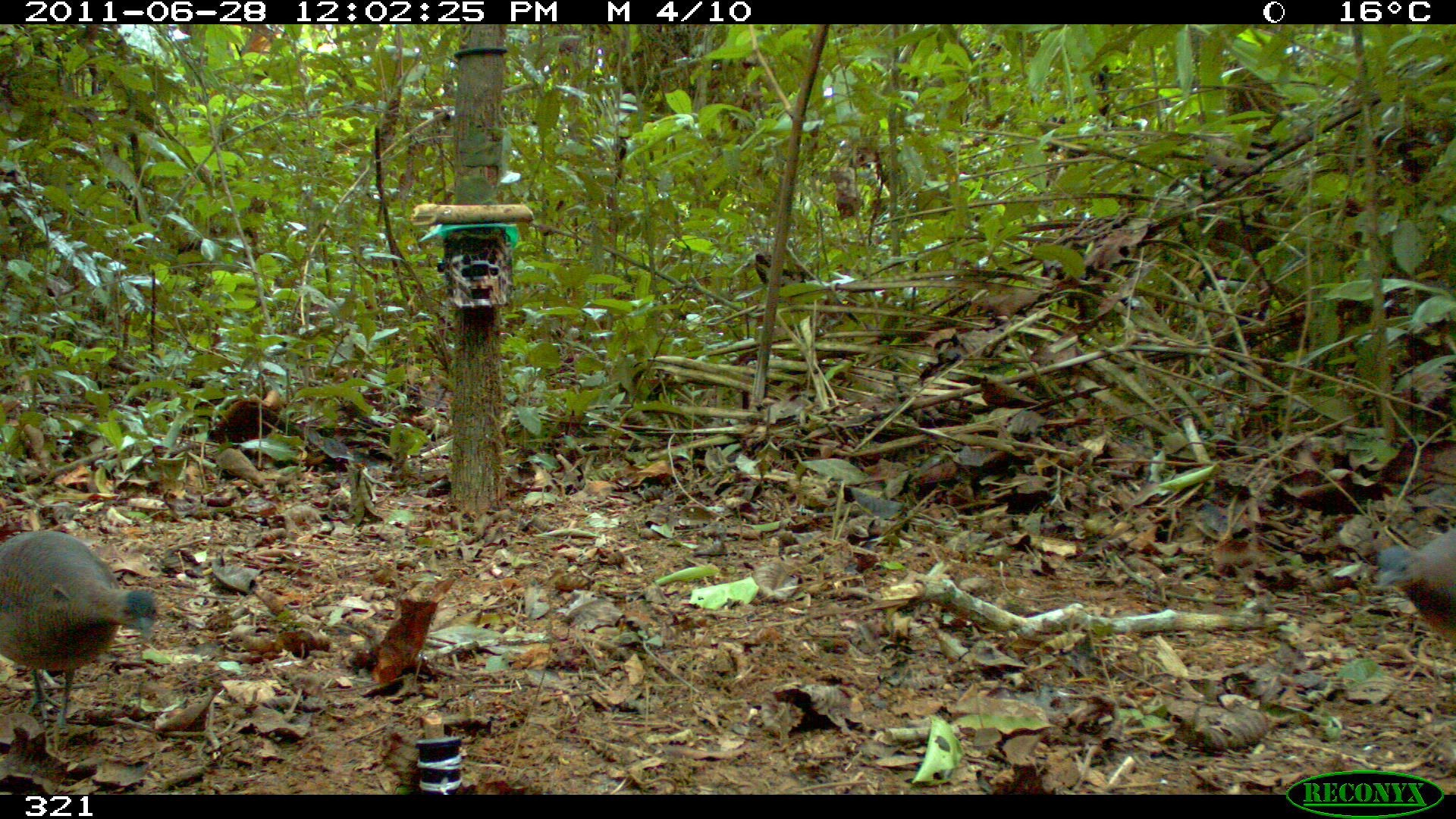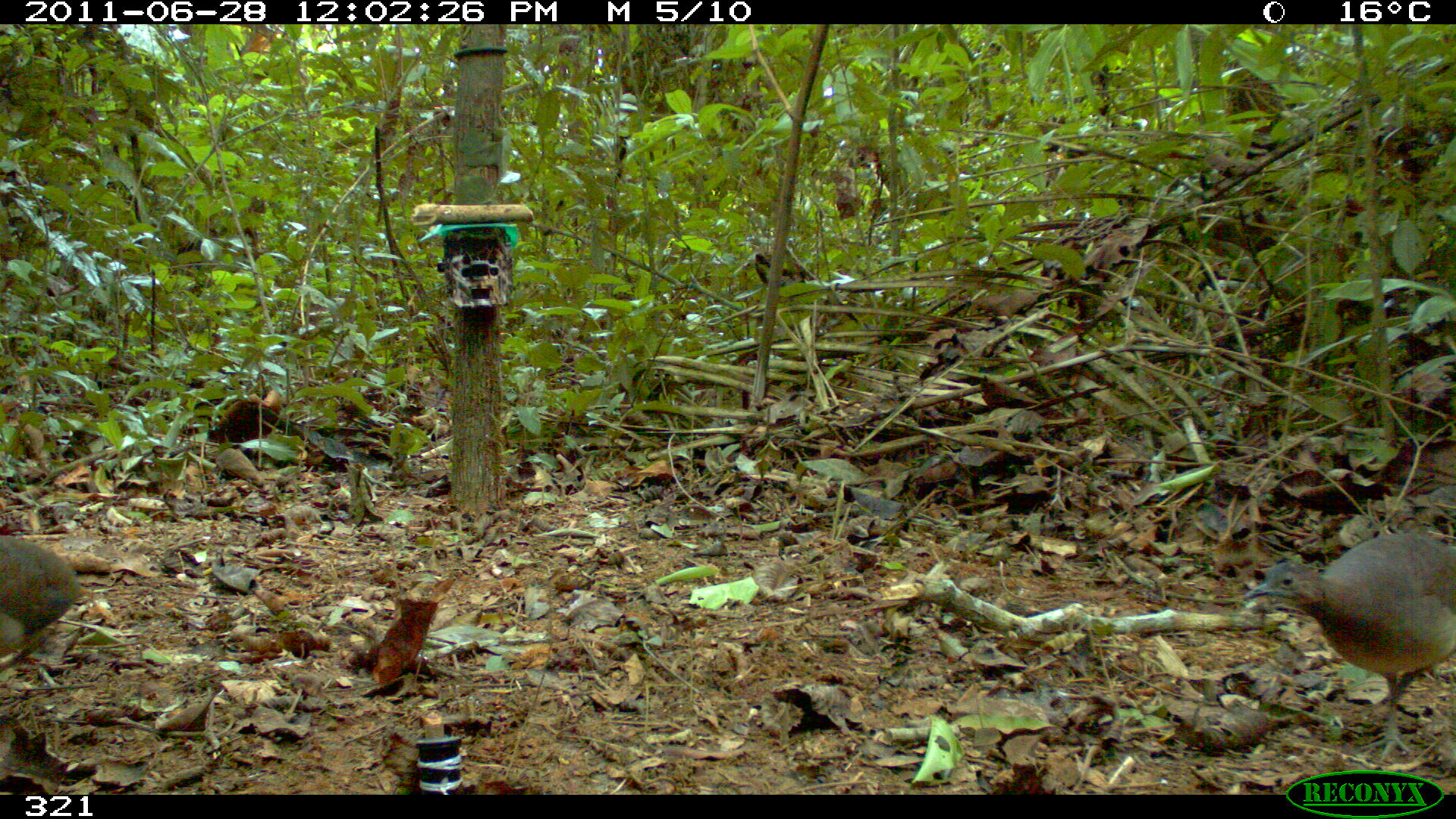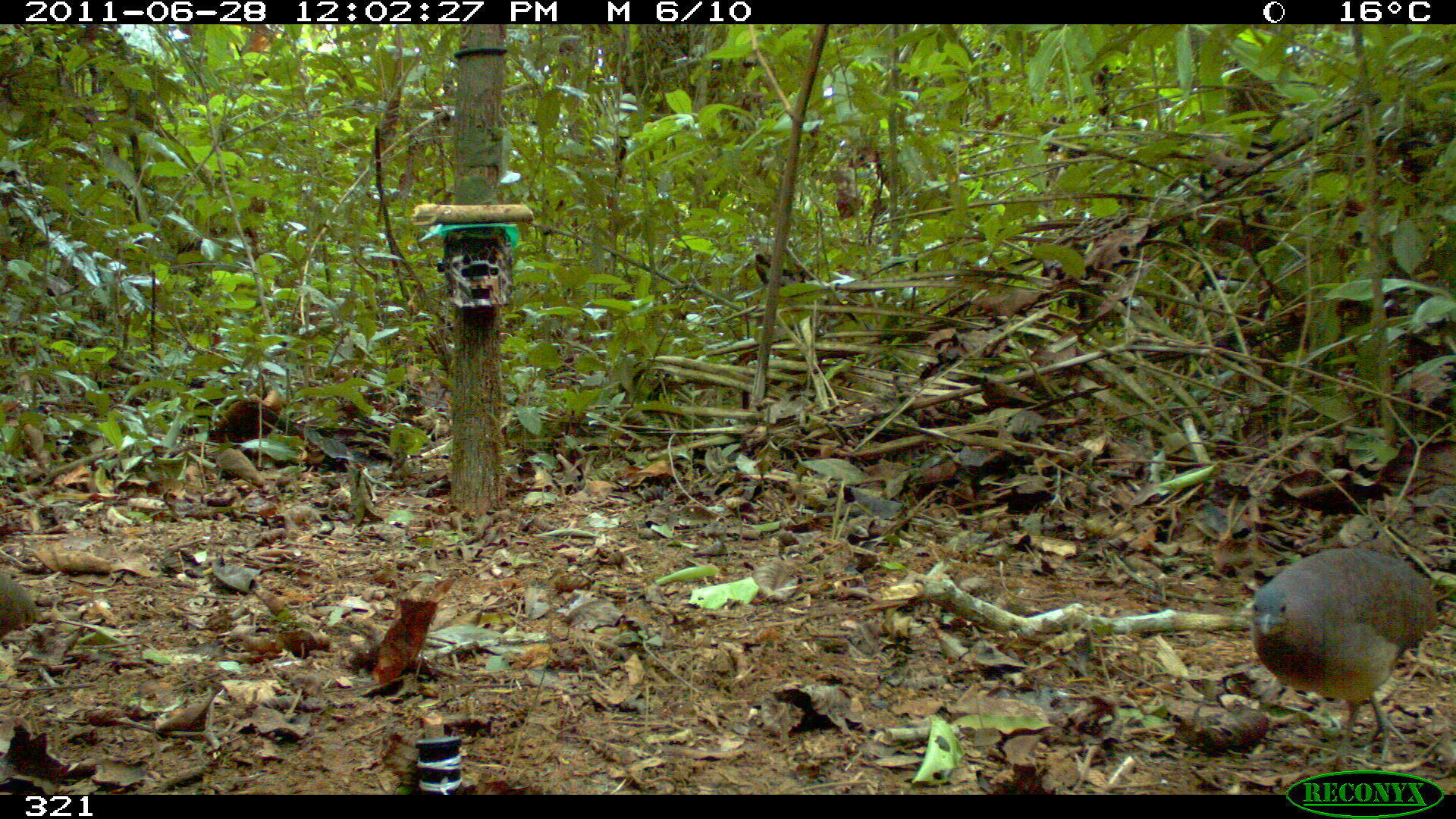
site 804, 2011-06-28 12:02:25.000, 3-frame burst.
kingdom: Animalia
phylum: Chordata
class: Aves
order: Galliformes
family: Phasianidae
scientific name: Phasianidae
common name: quails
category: quail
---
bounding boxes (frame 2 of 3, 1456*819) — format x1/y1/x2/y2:
quail: 1240/530/1456/759; 0/532/79/665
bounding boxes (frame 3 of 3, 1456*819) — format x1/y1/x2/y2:
quail: 1251/547/1440/771; 0/572/41/641